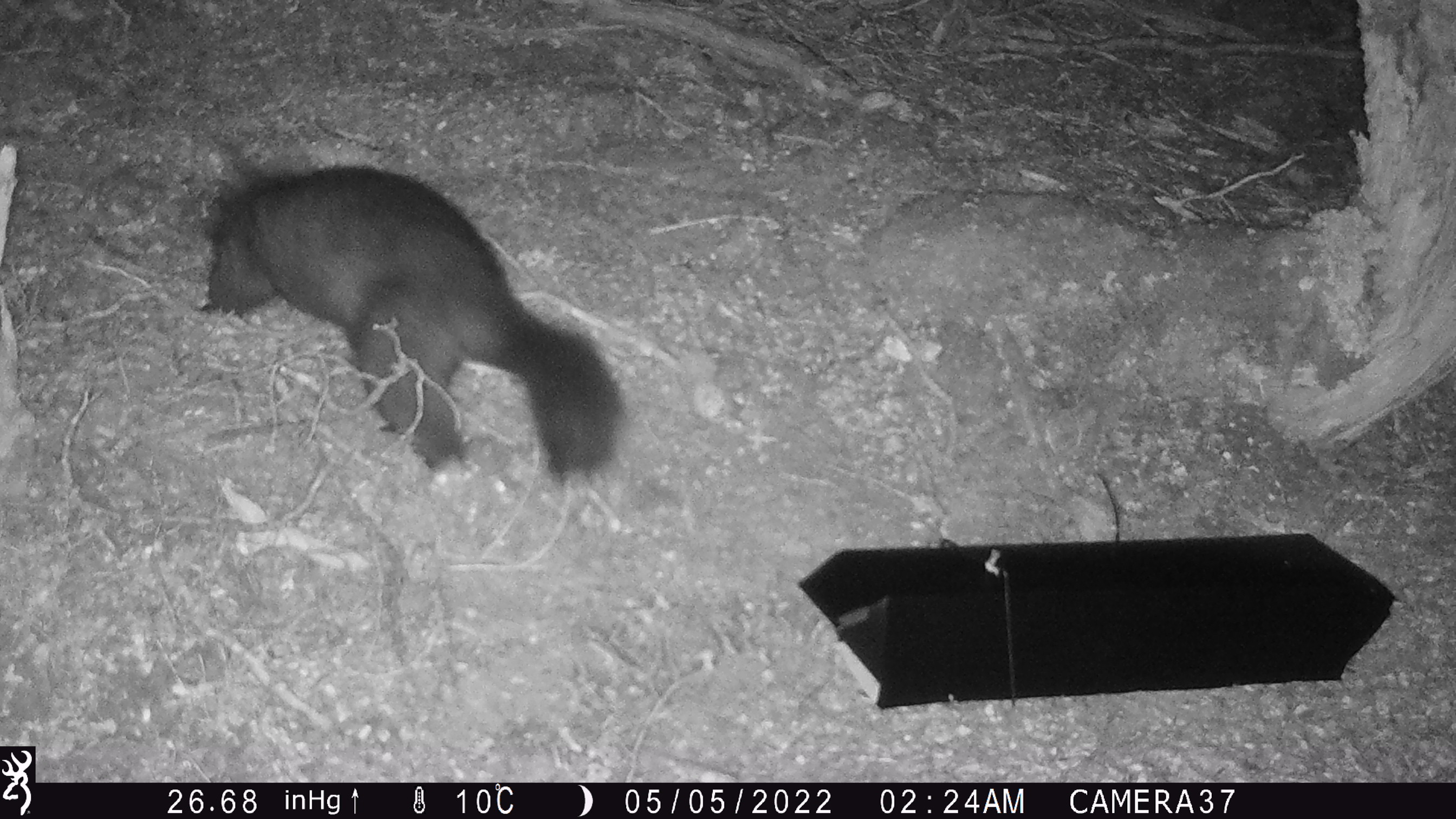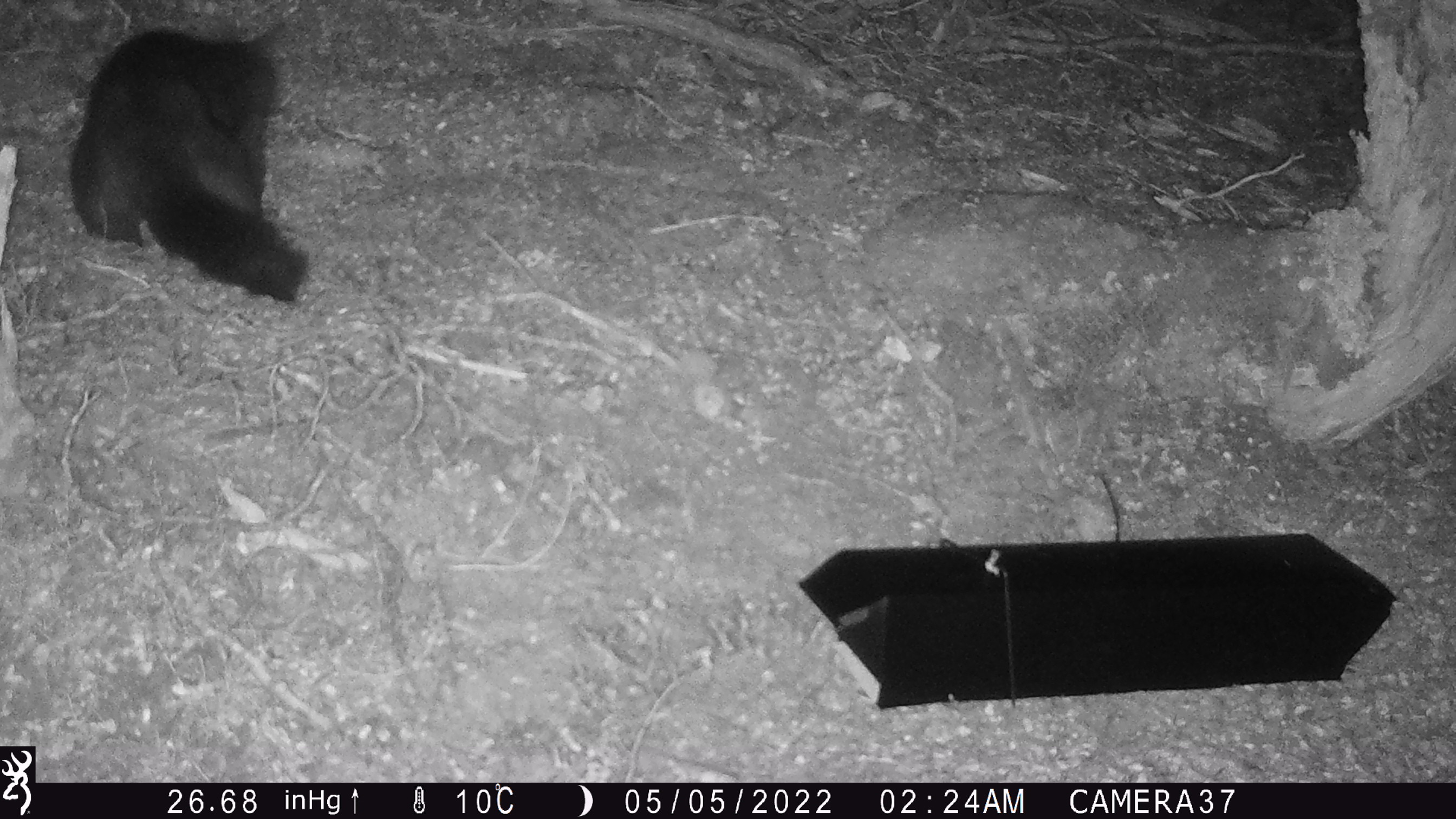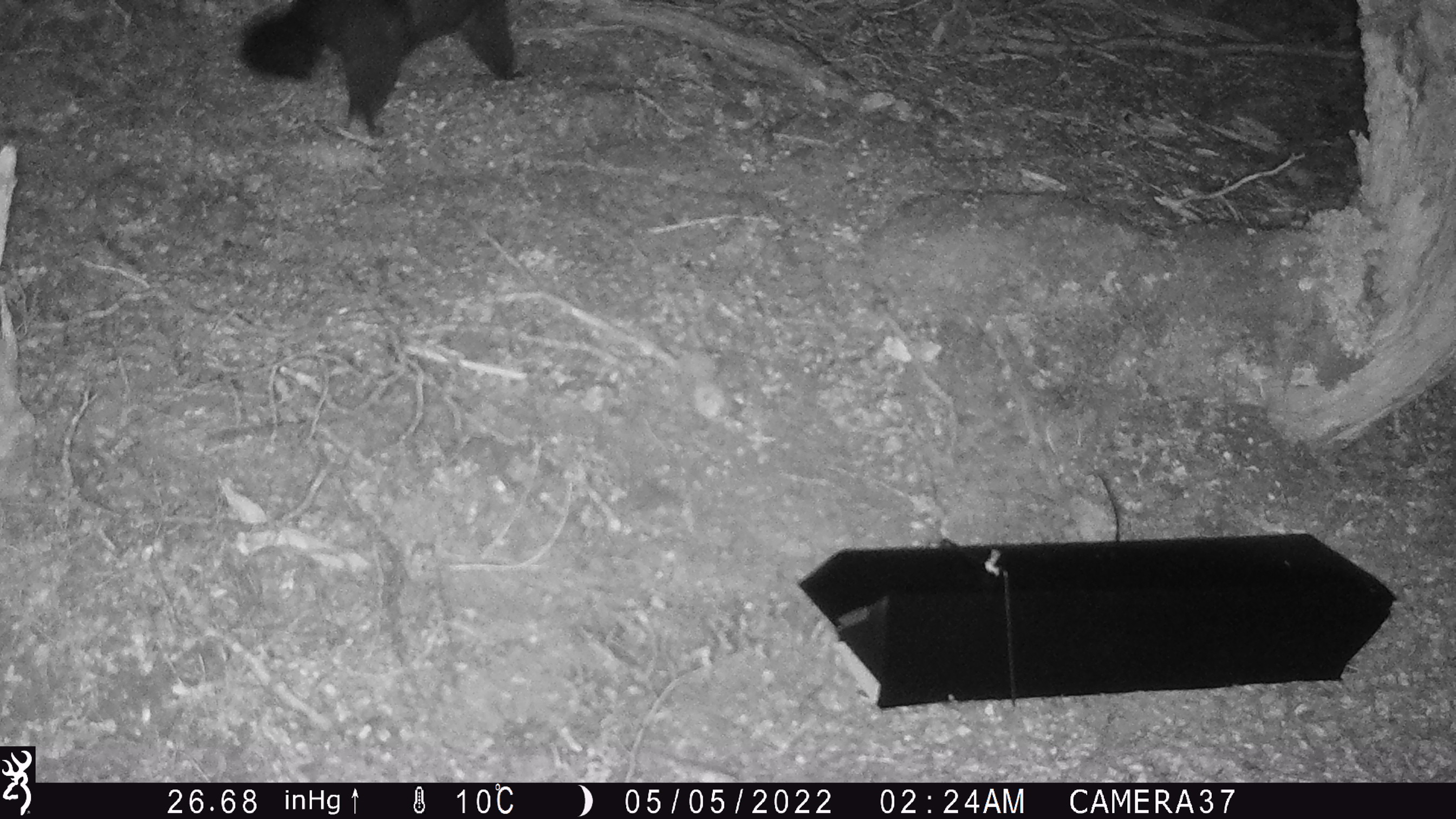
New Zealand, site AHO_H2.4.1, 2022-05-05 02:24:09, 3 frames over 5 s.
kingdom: Animalia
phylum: Chordata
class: Mammalia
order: Diprotodontia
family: Phalangeridae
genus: Trichosurus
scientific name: Trichosurus vulpecula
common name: common brushtail possum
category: possum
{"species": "possum (common brushtail possum) (Trichosurus vulpecula)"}